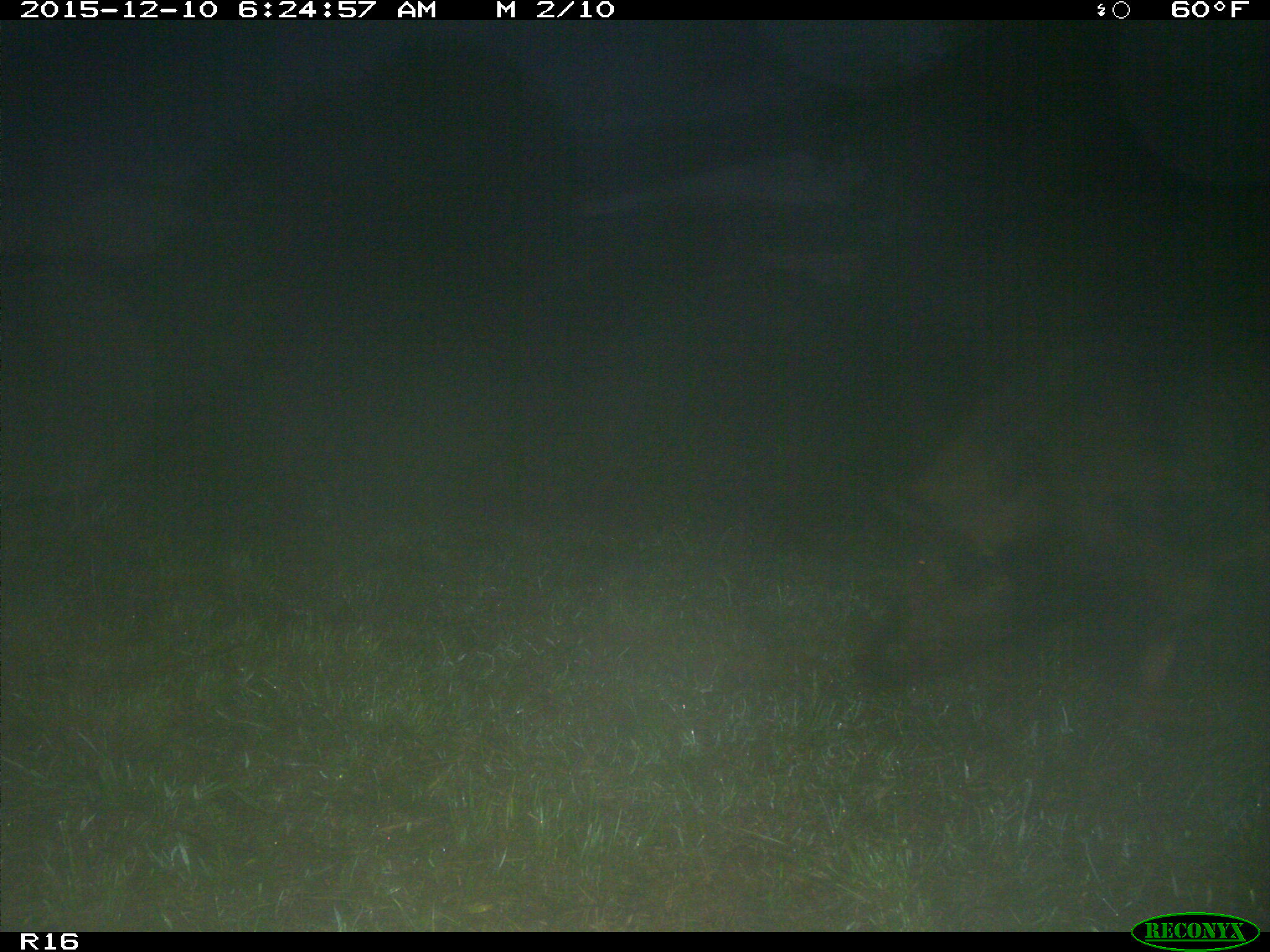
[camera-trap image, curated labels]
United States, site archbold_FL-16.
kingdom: Animalia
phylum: Chordata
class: Mammalia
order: Artiodactyla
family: Suidae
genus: Sus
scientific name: Sus scrofa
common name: wild boar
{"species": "Sus scrofa (wild boar)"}